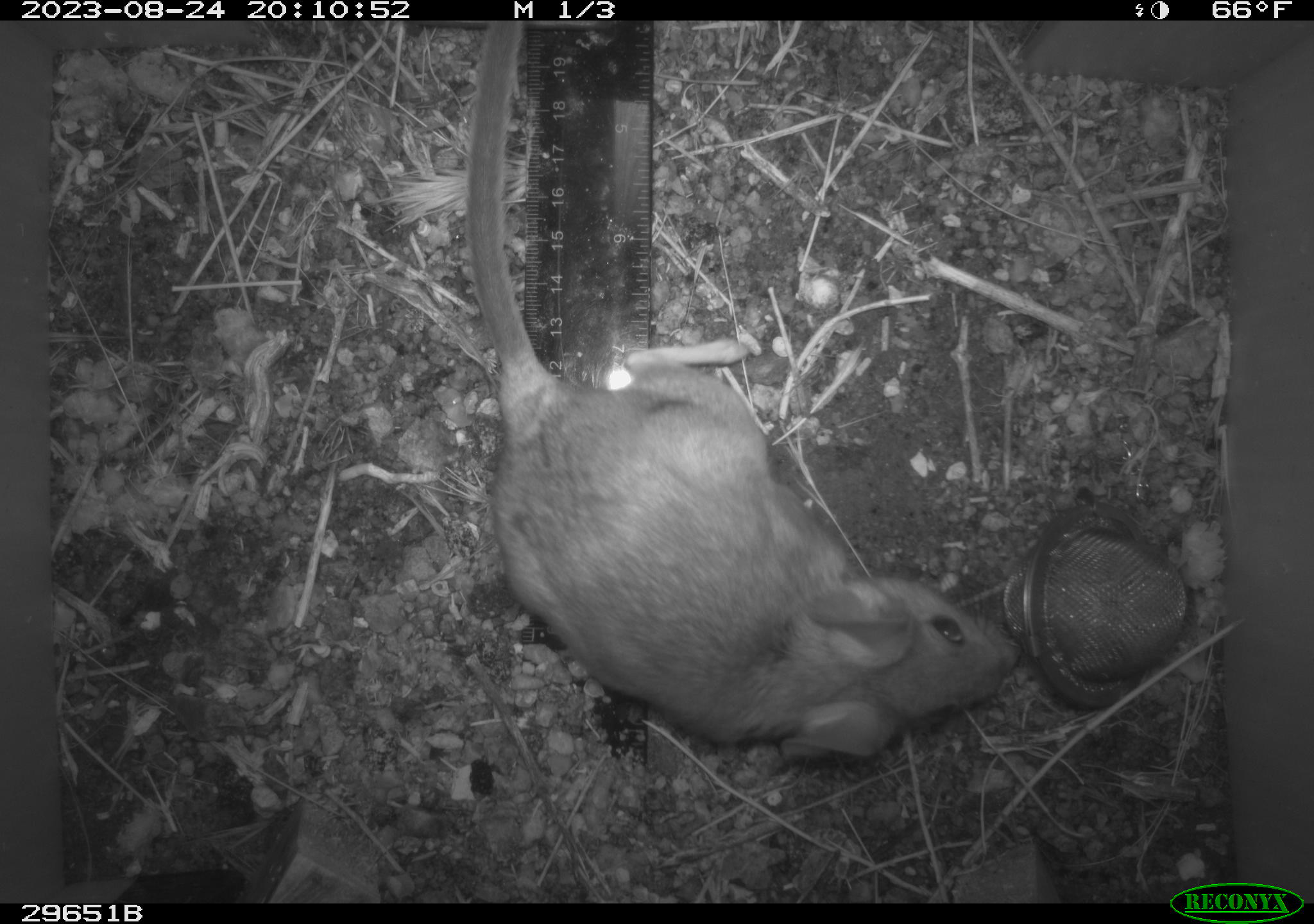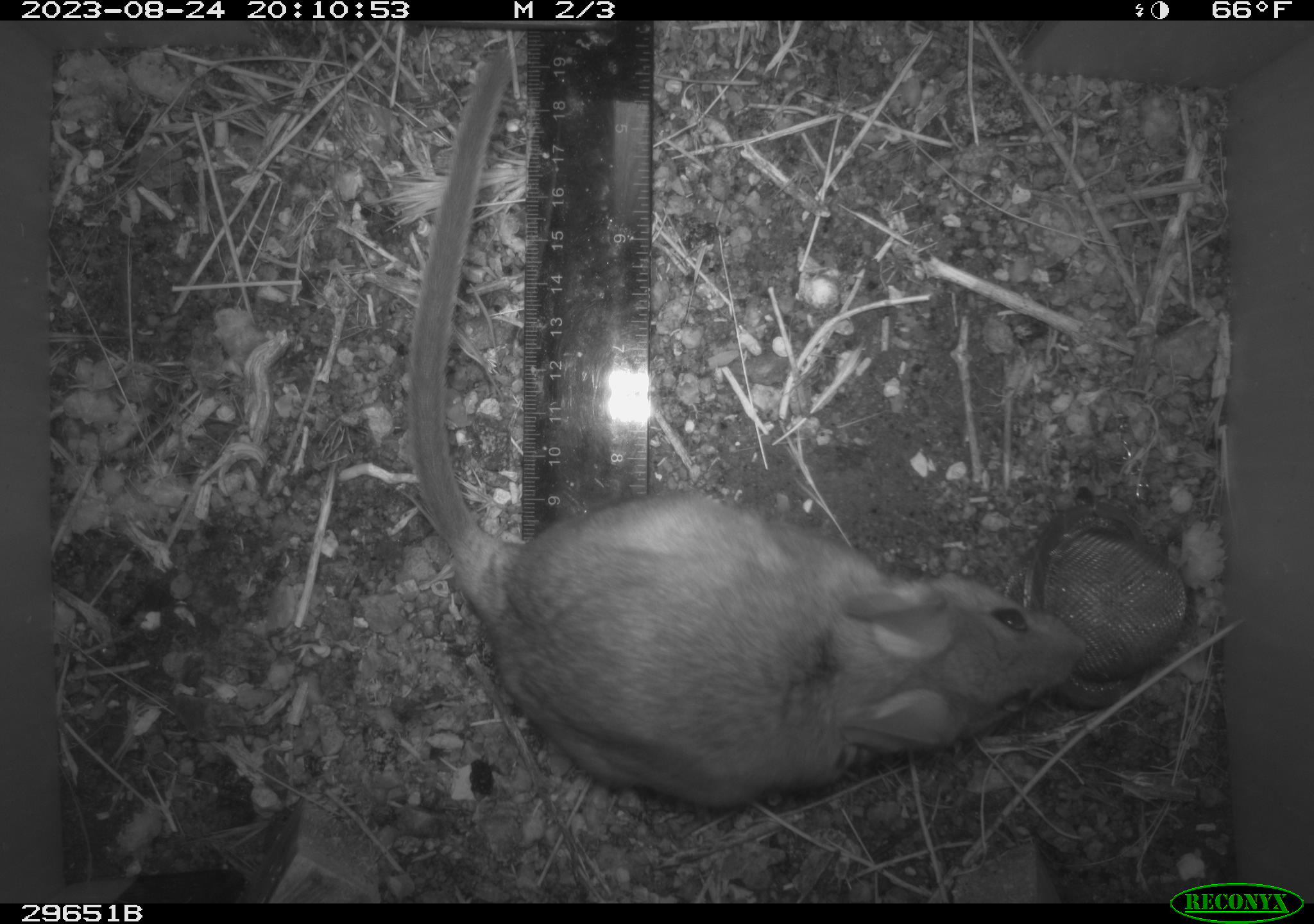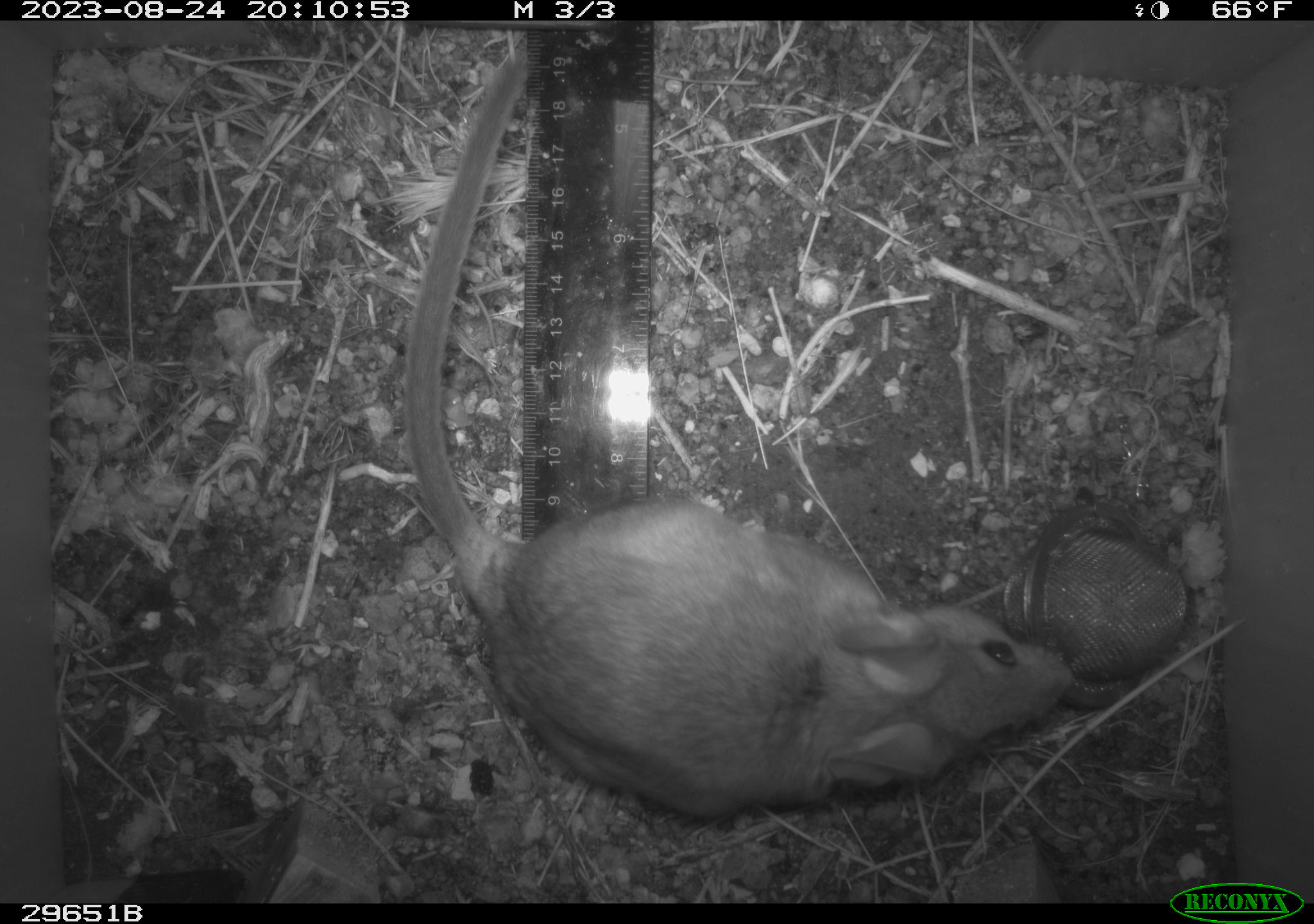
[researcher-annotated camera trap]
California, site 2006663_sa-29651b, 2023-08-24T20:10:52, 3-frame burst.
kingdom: Animalia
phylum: Chordata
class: Mammalia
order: Rodentia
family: Cricetidae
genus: Neotoma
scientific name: Neotoma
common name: pack rat or woodrat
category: neotoma species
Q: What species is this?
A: Neotoma species (pack rat or woodrat) (Neotoma).